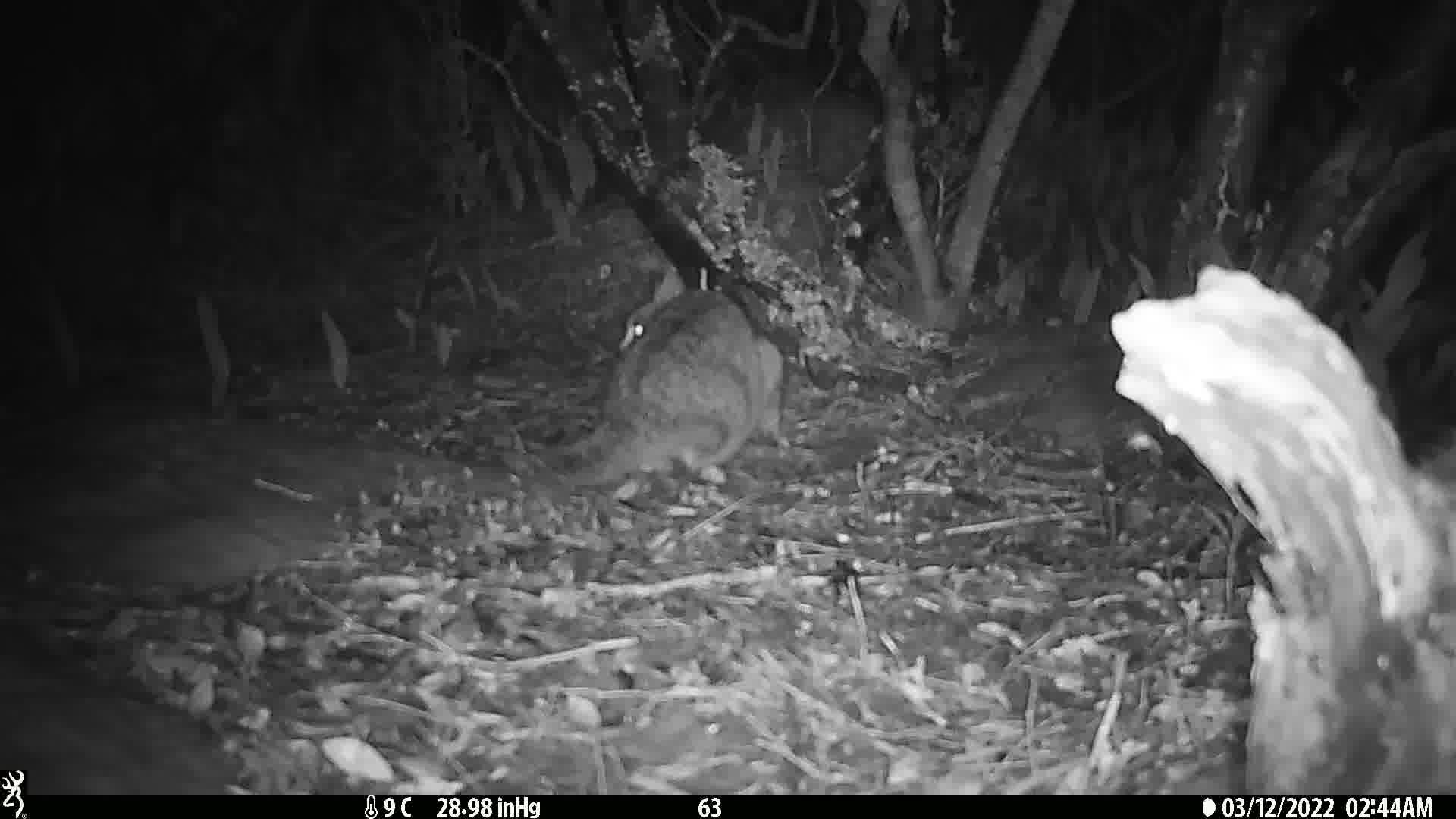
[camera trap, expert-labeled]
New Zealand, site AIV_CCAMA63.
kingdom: Animalia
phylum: Chordata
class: Mammalia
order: Carnivora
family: Felidae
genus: Felis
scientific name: Felis catus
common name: domestic cat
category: cat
Cat (domestic cat) (Felis catus).